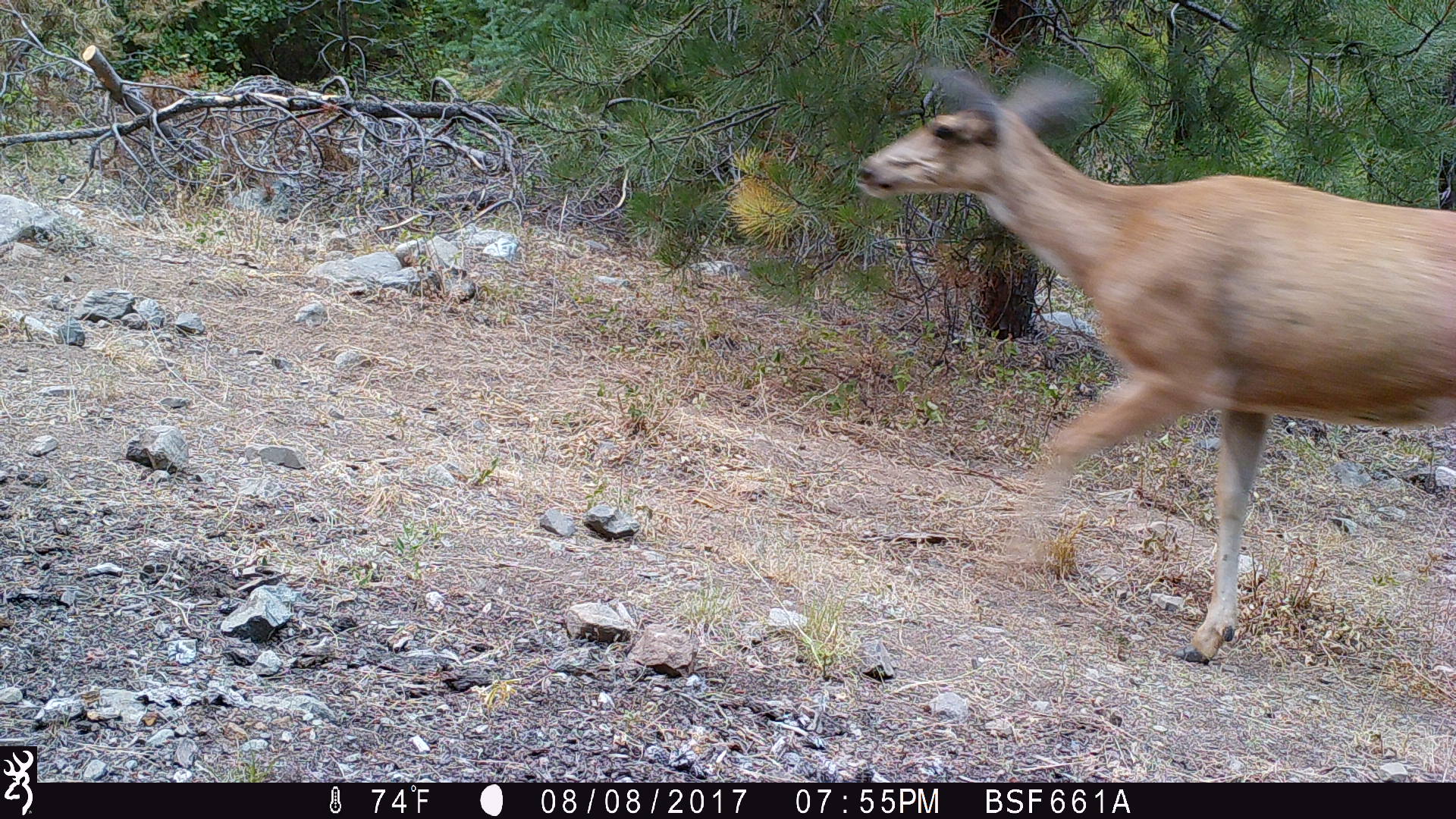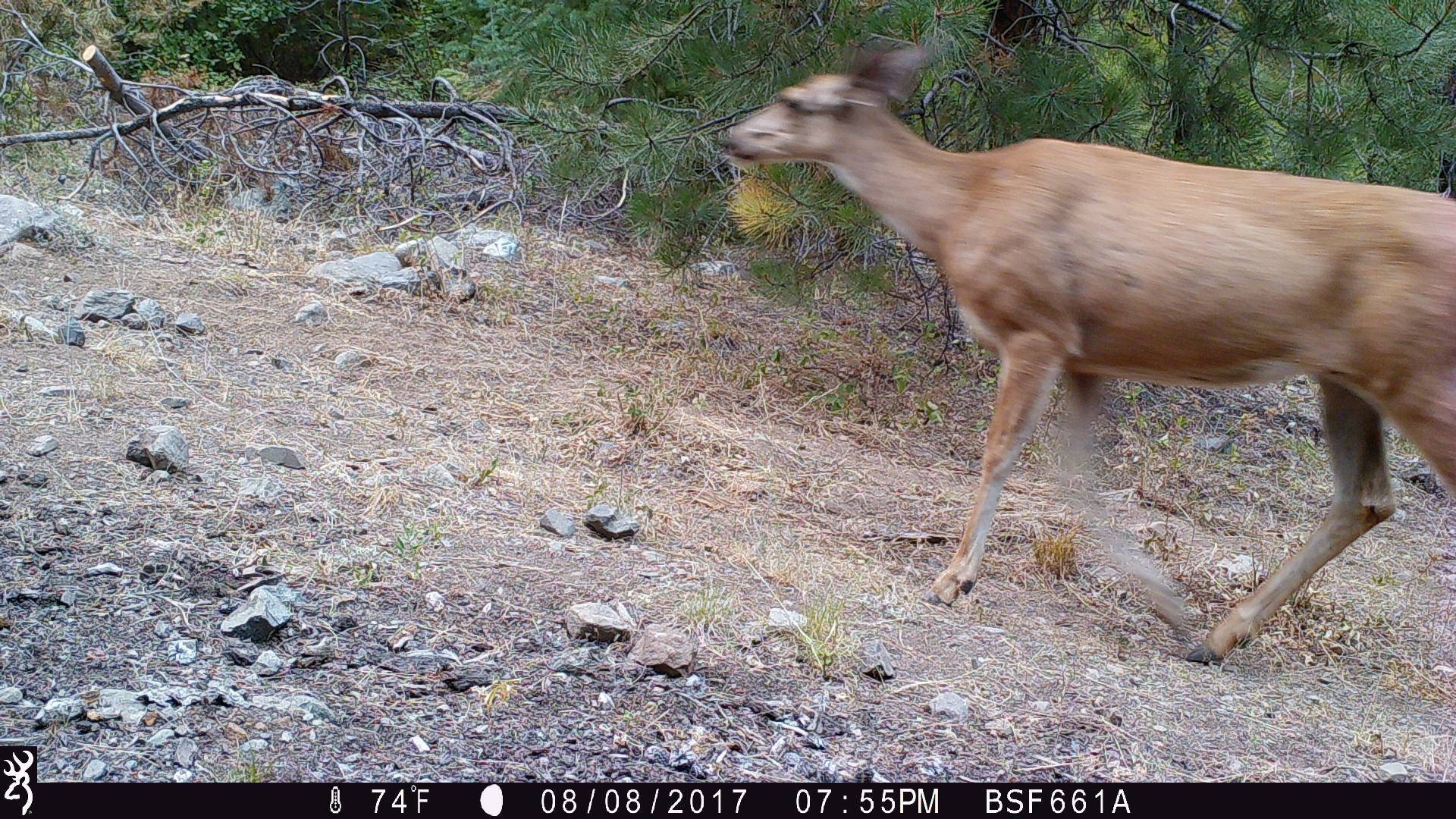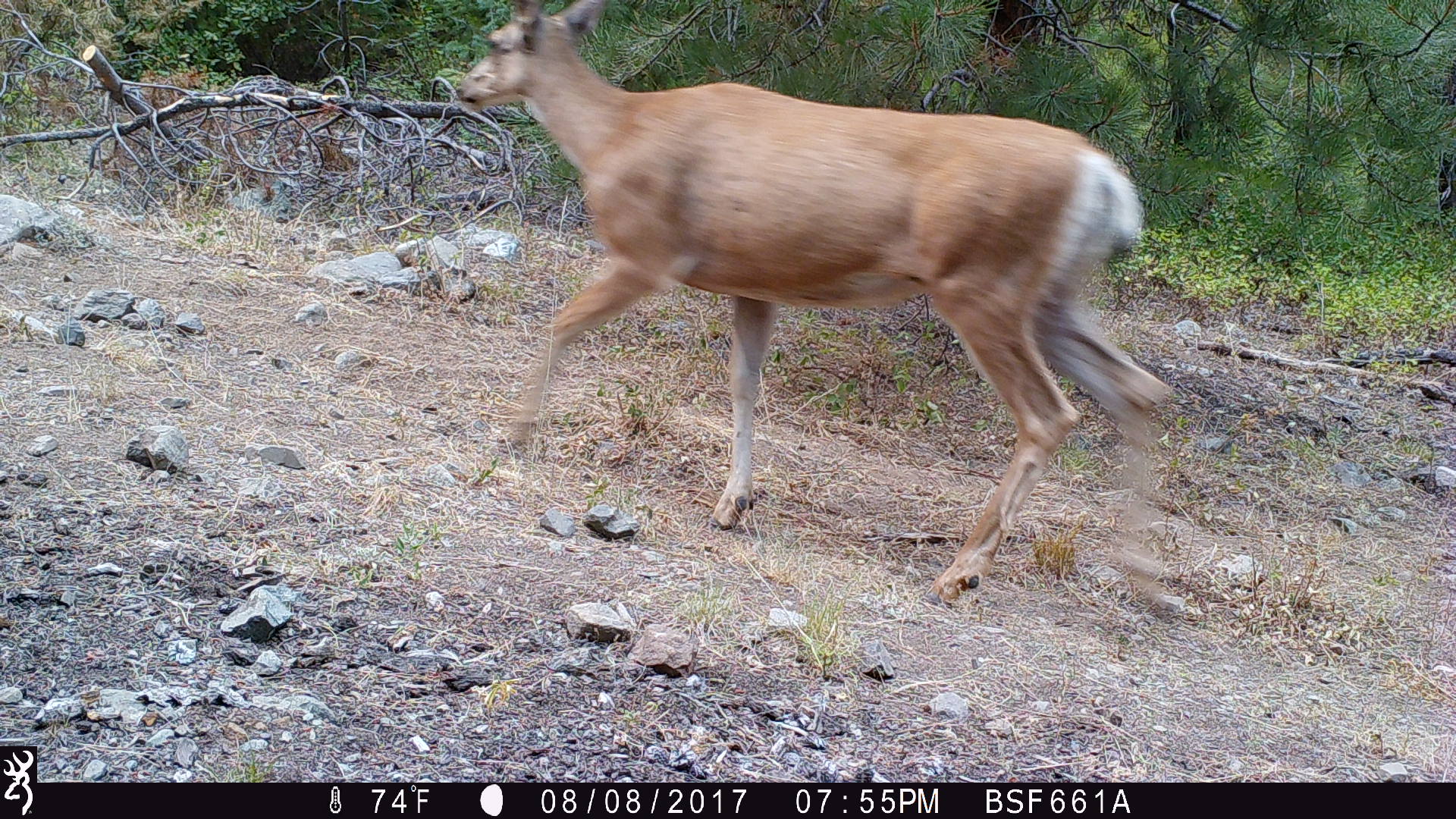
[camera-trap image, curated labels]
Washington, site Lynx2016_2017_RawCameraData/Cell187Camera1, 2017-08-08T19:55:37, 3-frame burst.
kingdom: Animalia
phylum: Chordata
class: Mammalia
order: Artiodactyla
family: Cervidae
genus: Odocoileus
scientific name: Odocoileus hemionus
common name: mule deer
Odocoileus hemionus (mule deer). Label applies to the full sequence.